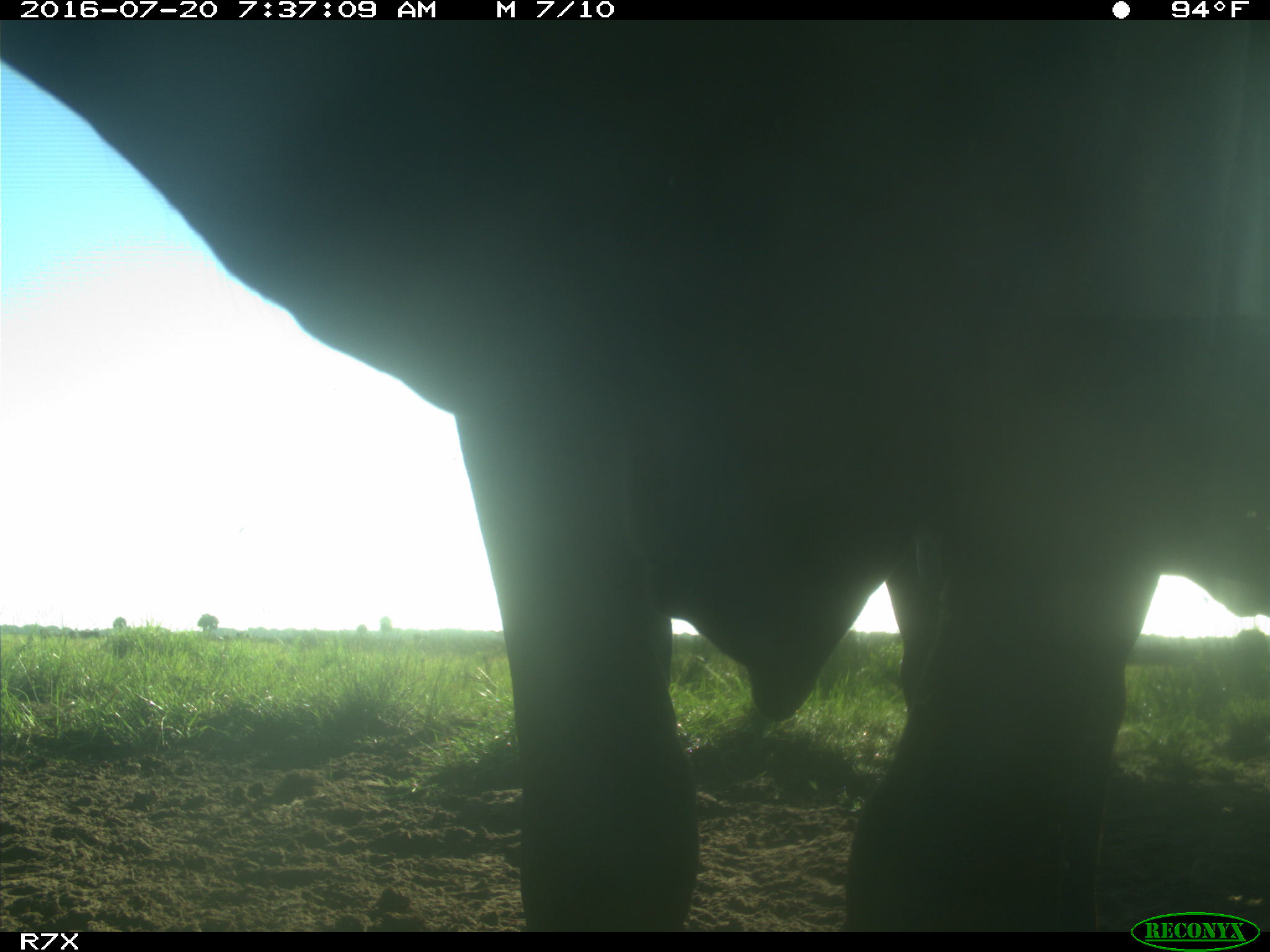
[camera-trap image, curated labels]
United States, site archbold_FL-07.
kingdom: Animalia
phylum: Chordata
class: Mammalia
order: Artiodactyla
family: Bovidae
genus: Bos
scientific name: Bos taurus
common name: domestic cow